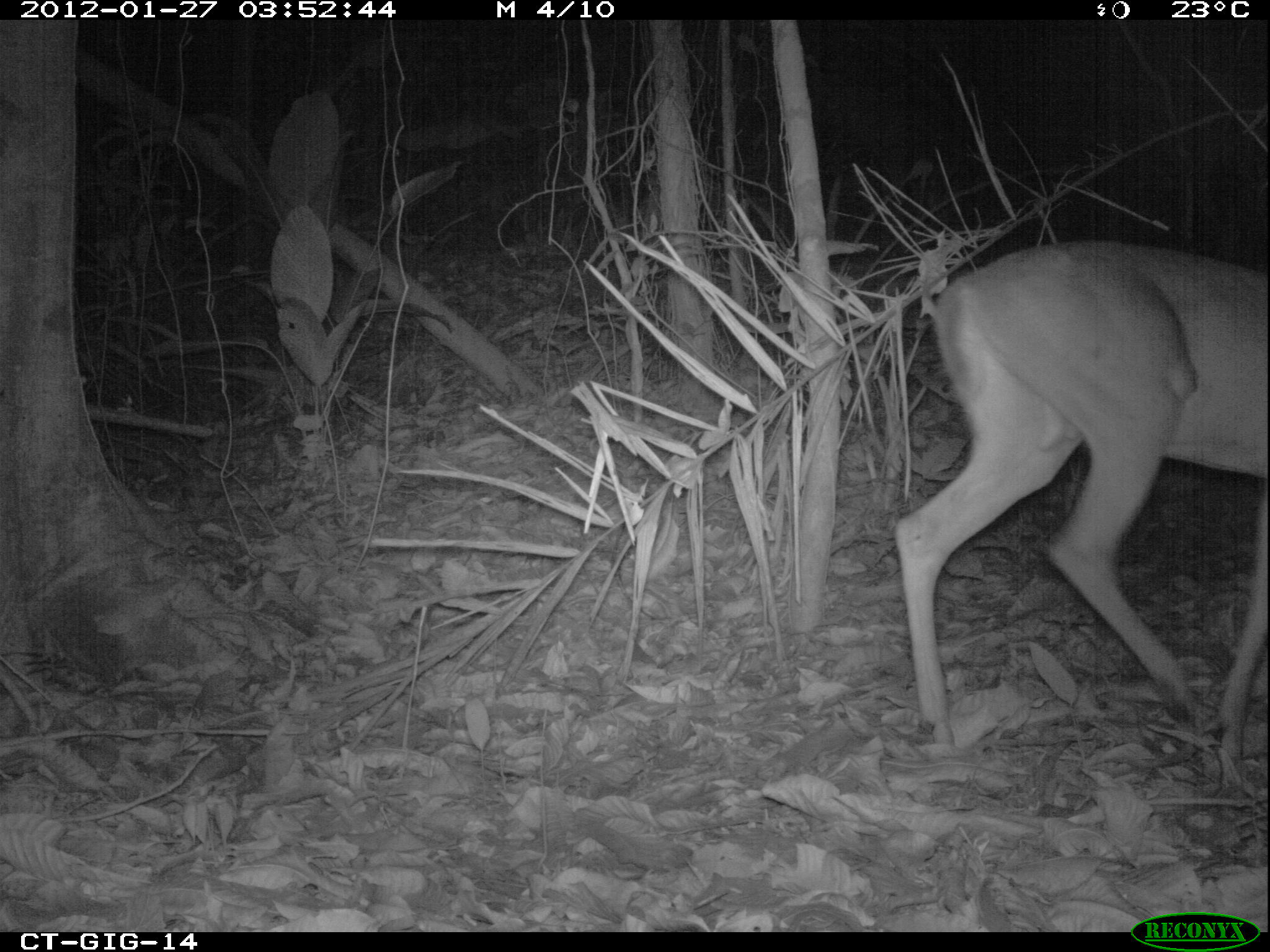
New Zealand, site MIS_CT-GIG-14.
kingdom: Animalia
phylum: Chordata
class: Mammalia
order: Artiodactyla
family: Cervidae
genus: Odocoileus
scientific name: Odocoileus virginianus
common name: white-tailed deer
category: white tailed deer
White tailed deer (white-tailed deer) (Odocoileus virginianus).